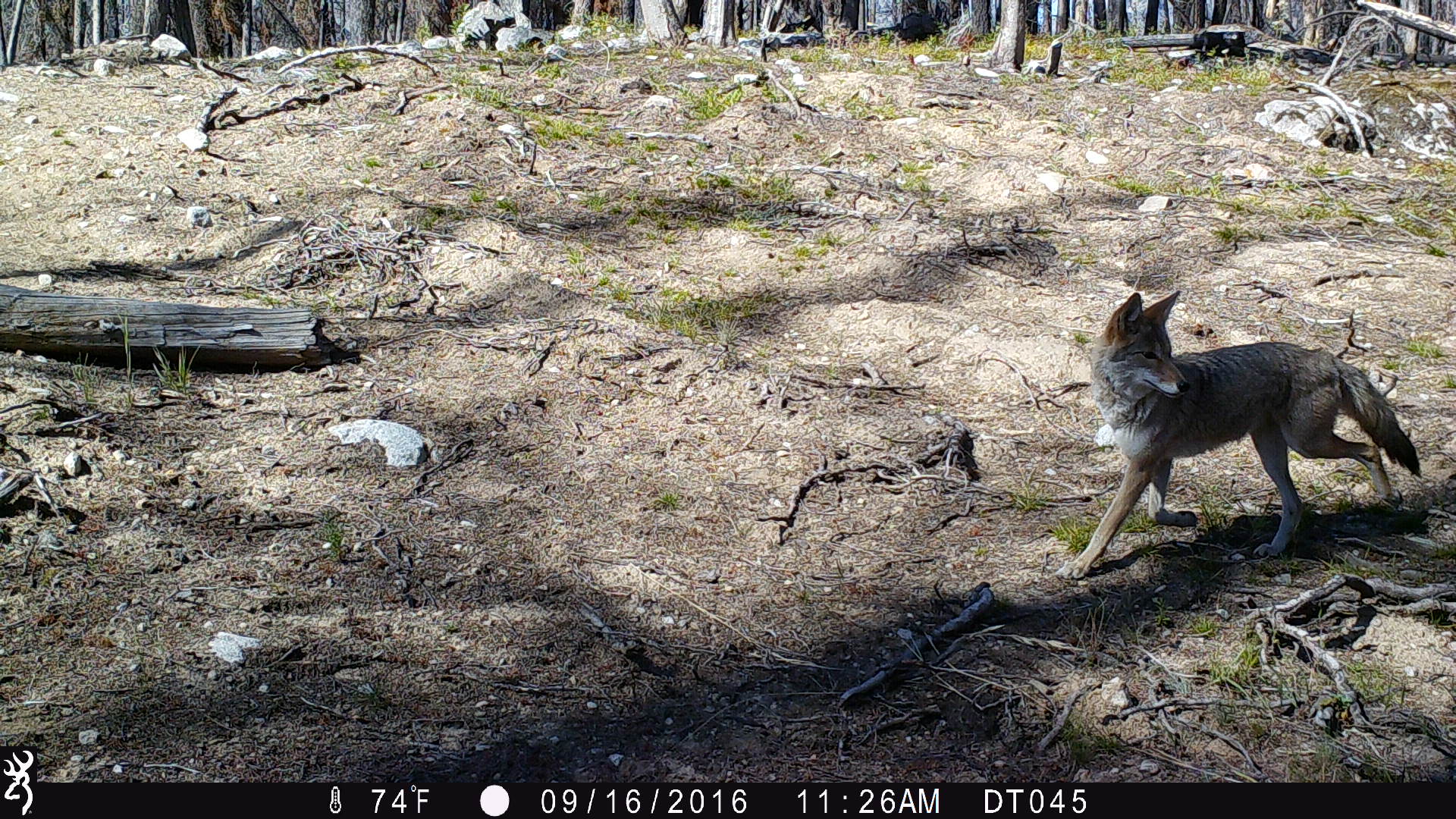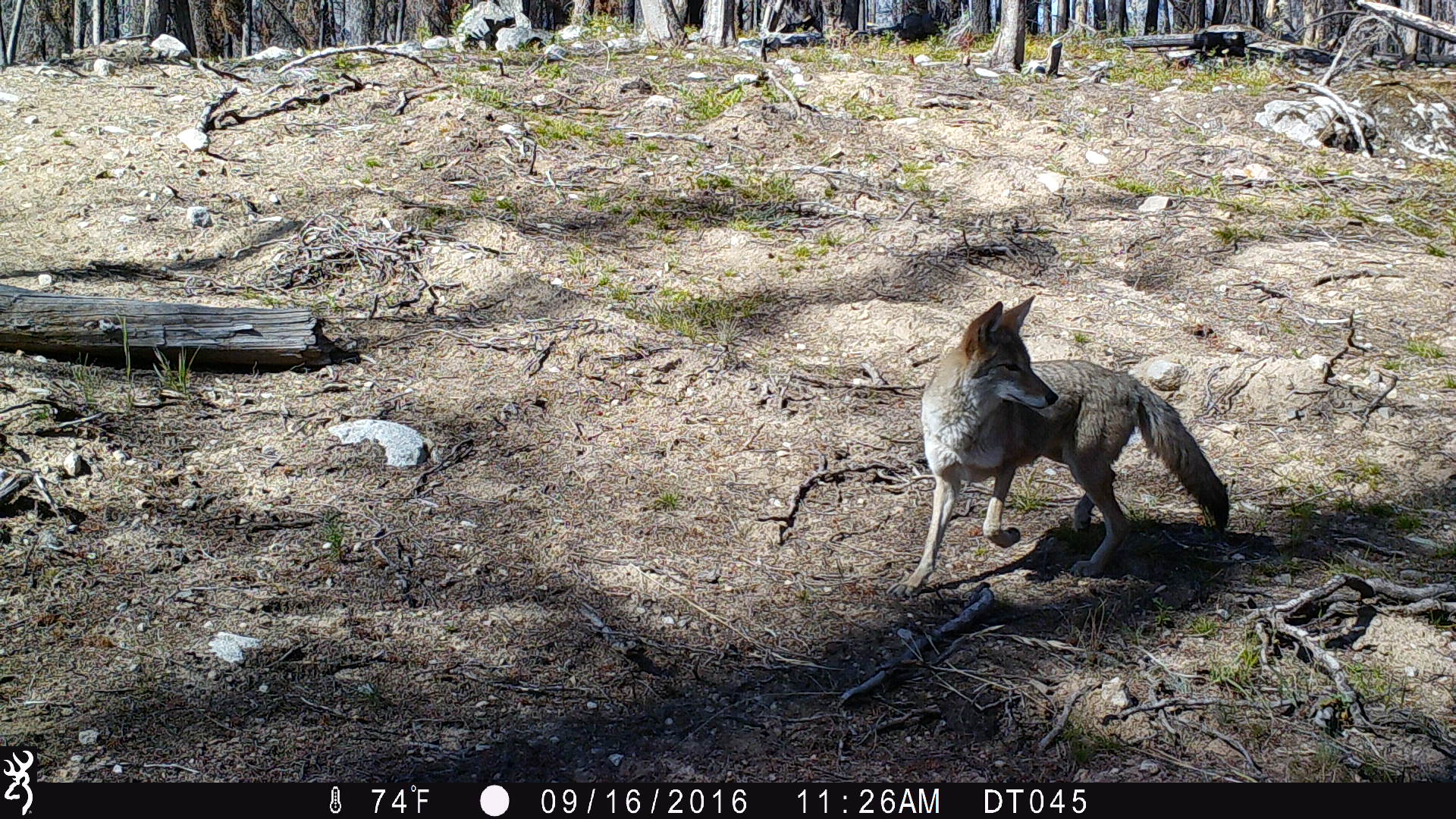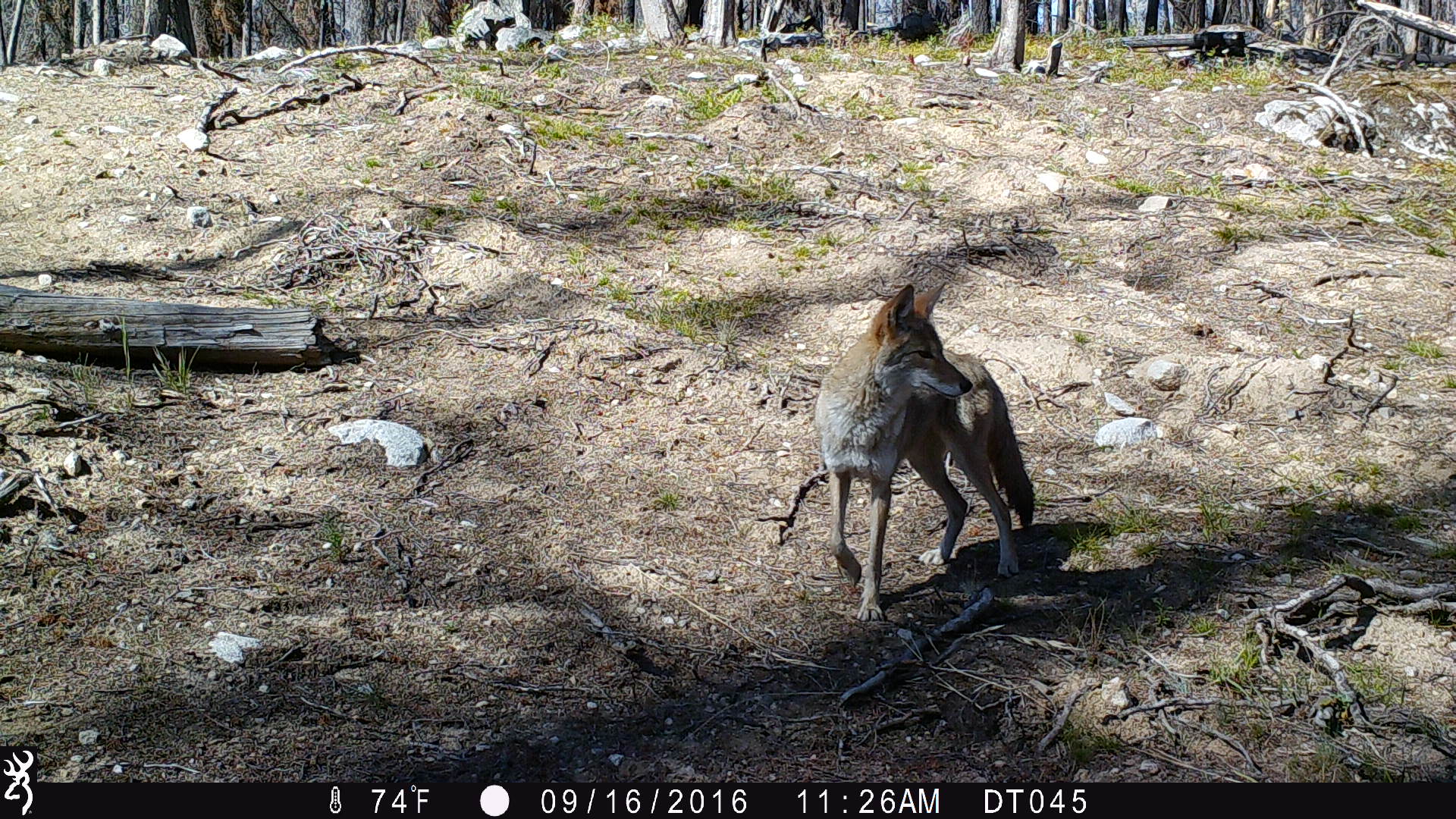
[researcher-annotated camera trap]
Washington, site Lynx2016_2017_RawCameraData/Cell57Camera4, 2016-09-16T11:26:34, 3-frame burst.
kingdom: Animalia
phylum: Chordata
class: Mammalia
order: Carnivora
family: Canidae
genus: Canis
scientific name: Canis latrans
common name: coyote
Canis latrans (coyote). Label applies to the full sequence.